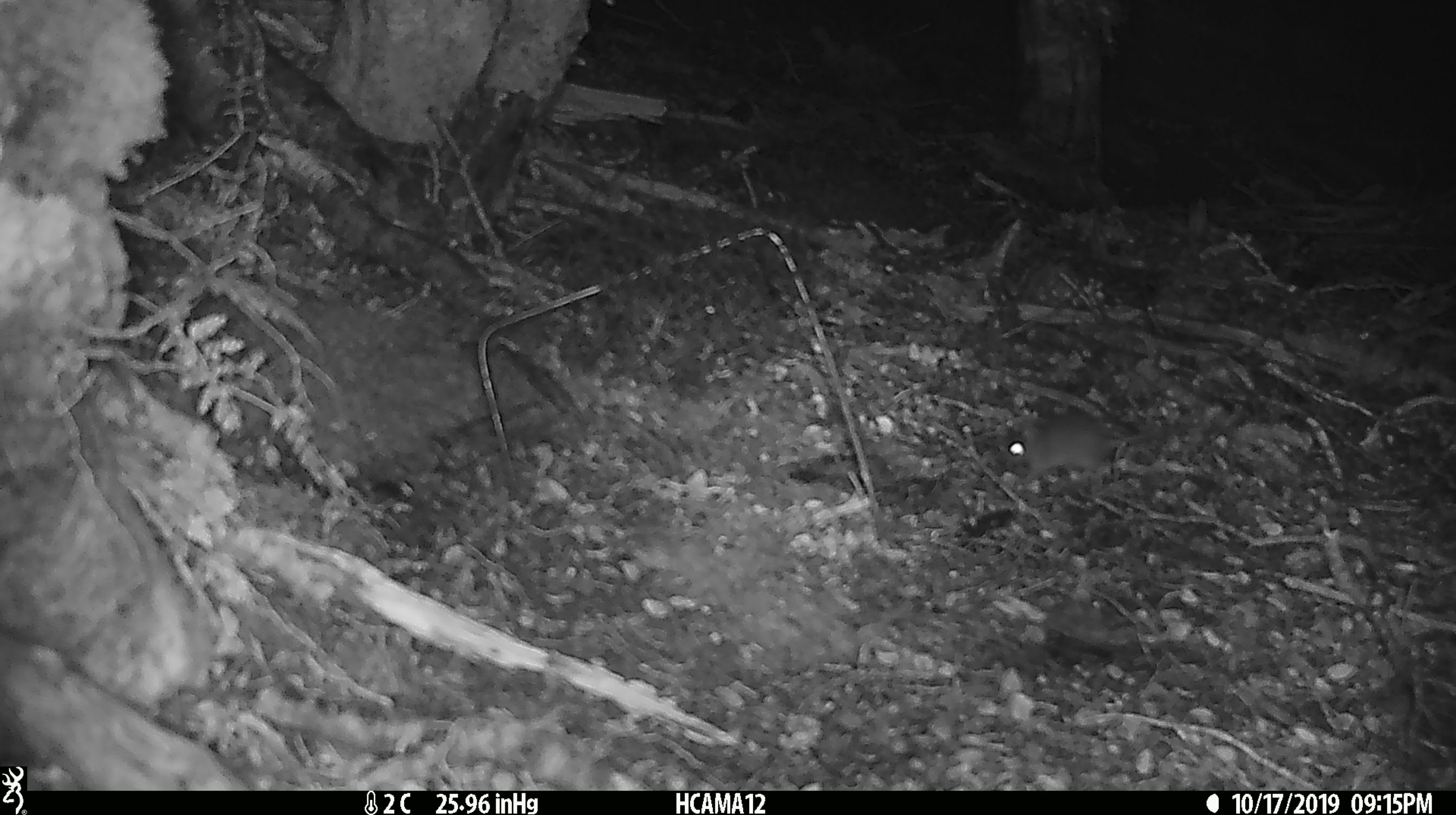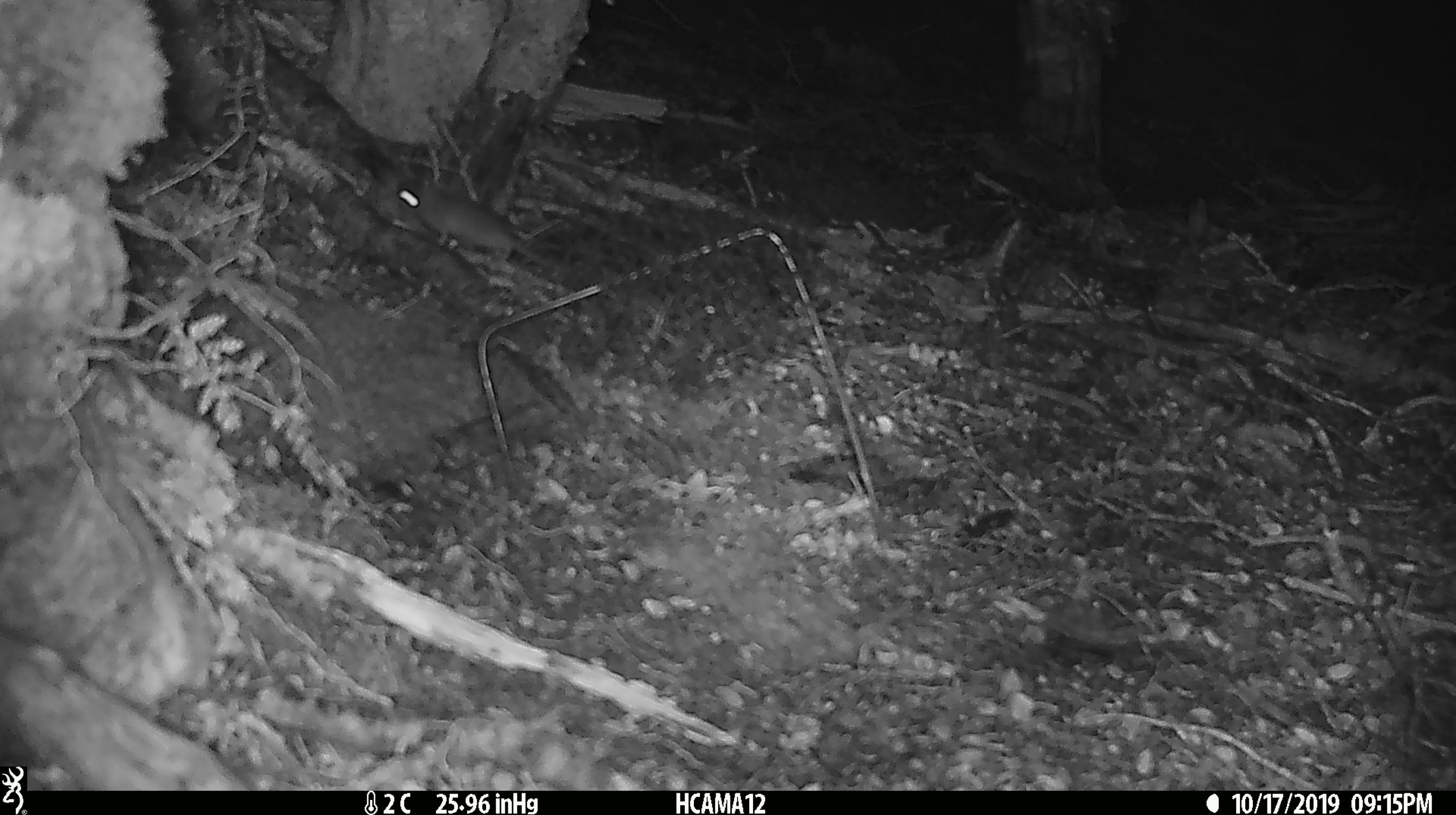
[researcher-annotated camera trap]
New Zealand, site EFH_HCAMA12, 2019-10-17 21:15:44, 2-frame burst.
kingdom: Animalia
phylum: Chordata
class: Mammalia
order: Rodentia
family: Muridae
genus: Mus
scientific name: Mus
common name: mouse